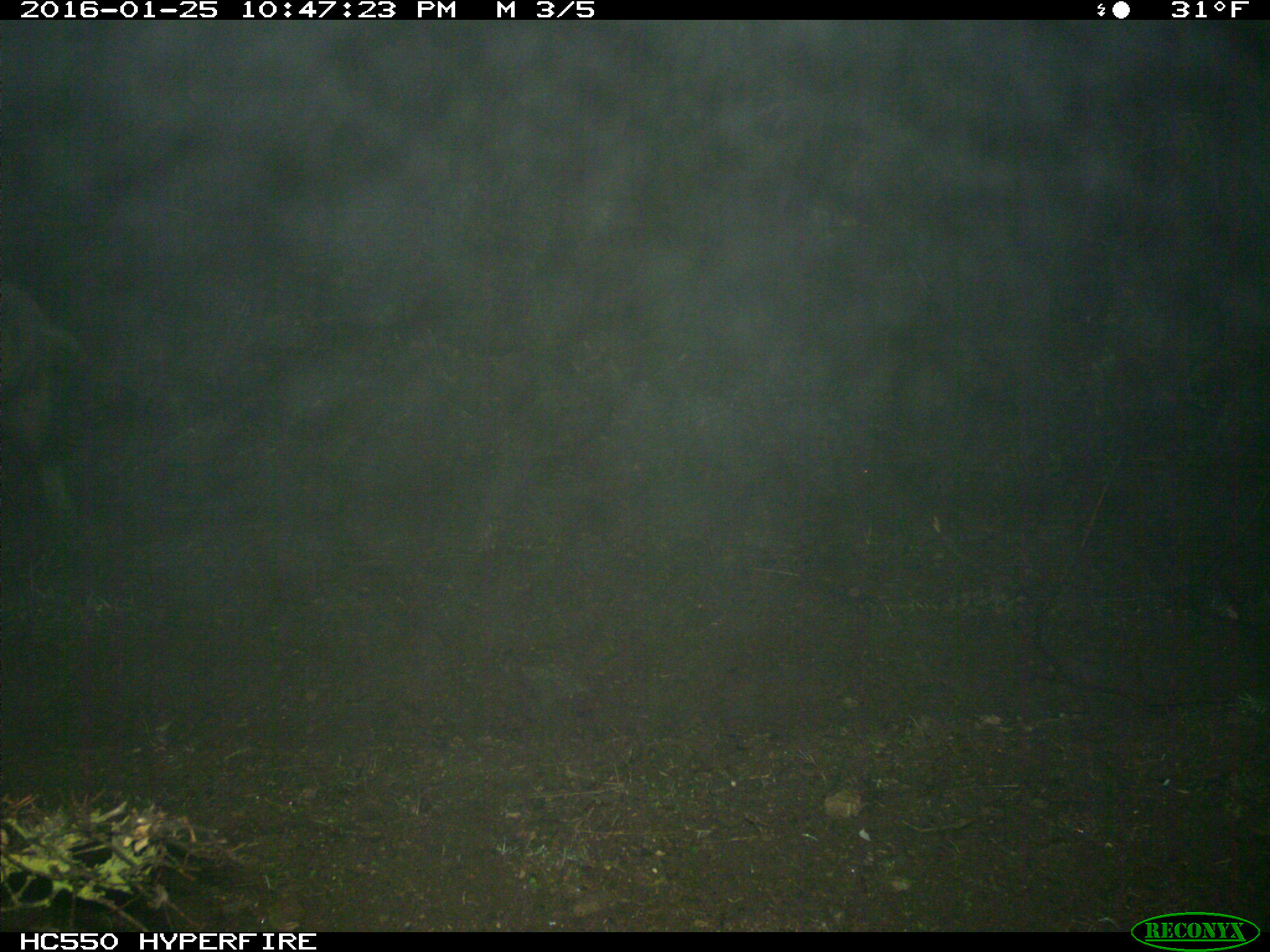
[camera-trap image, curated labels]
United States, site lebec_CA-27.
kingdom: Animalia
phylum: Chordata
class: Mammalia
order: Artiodactyla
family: Suidae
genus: Sus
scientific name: Sus scrofa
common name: wild boar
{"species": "Sus scrofa (wild boar)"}